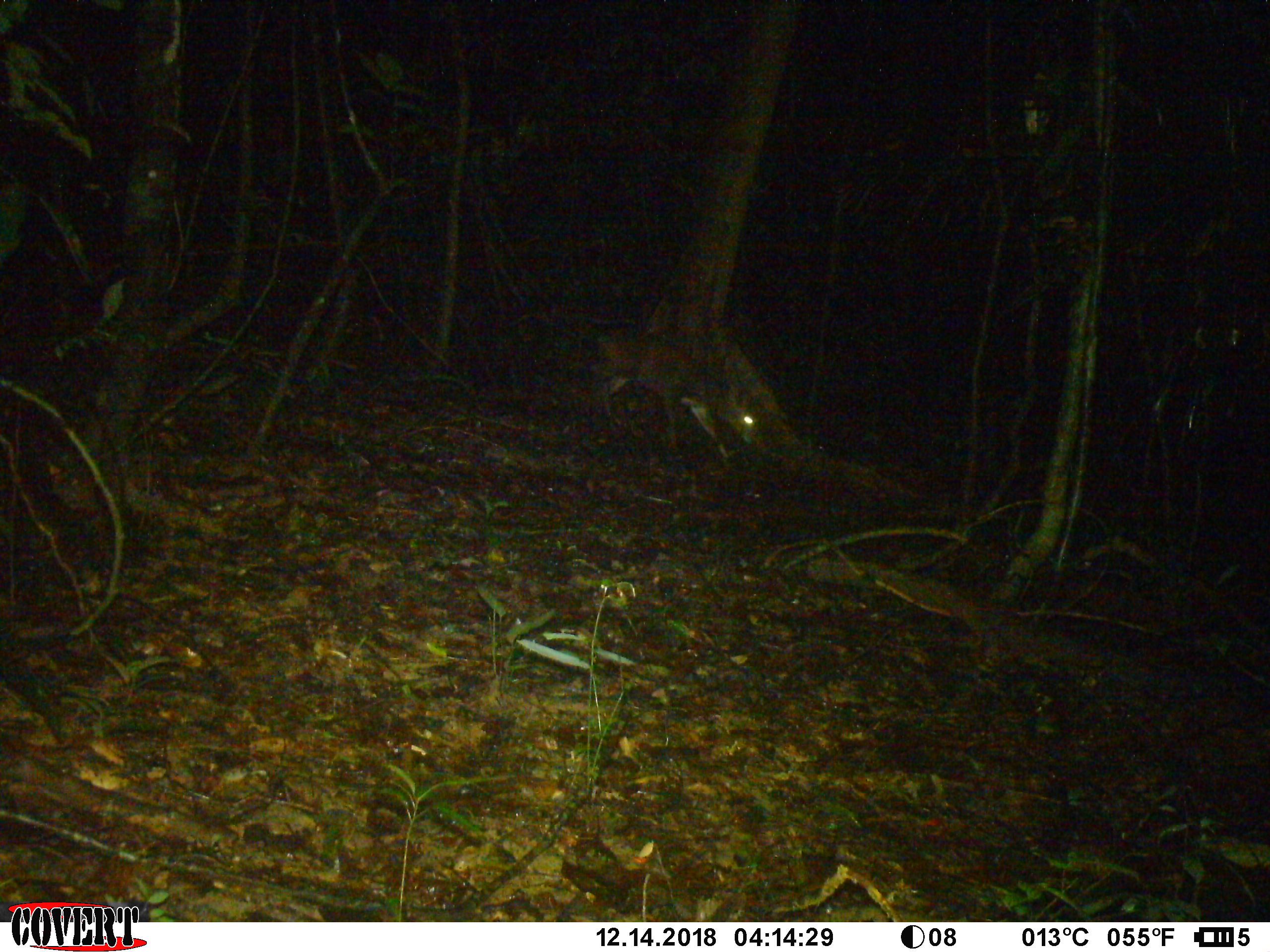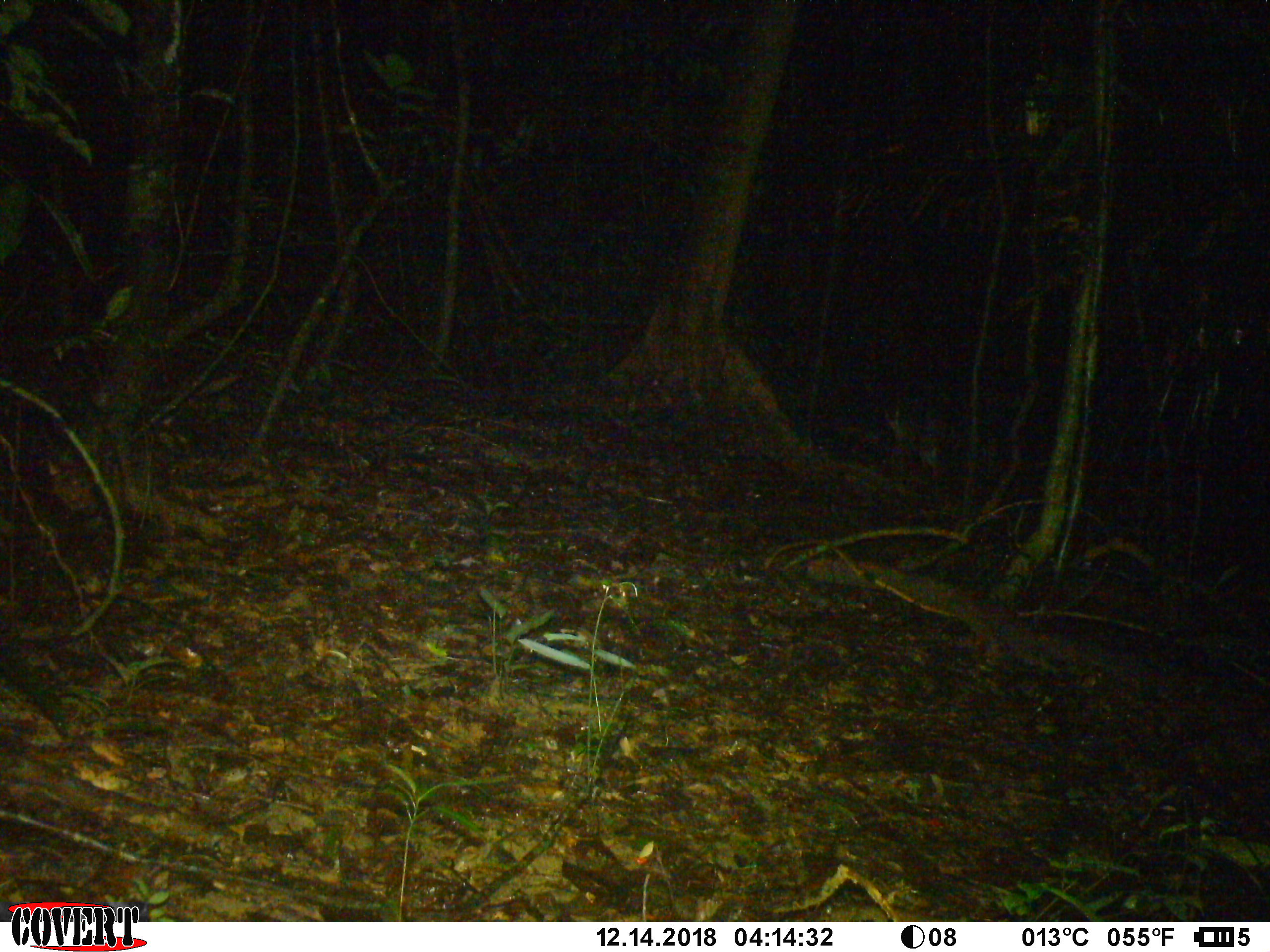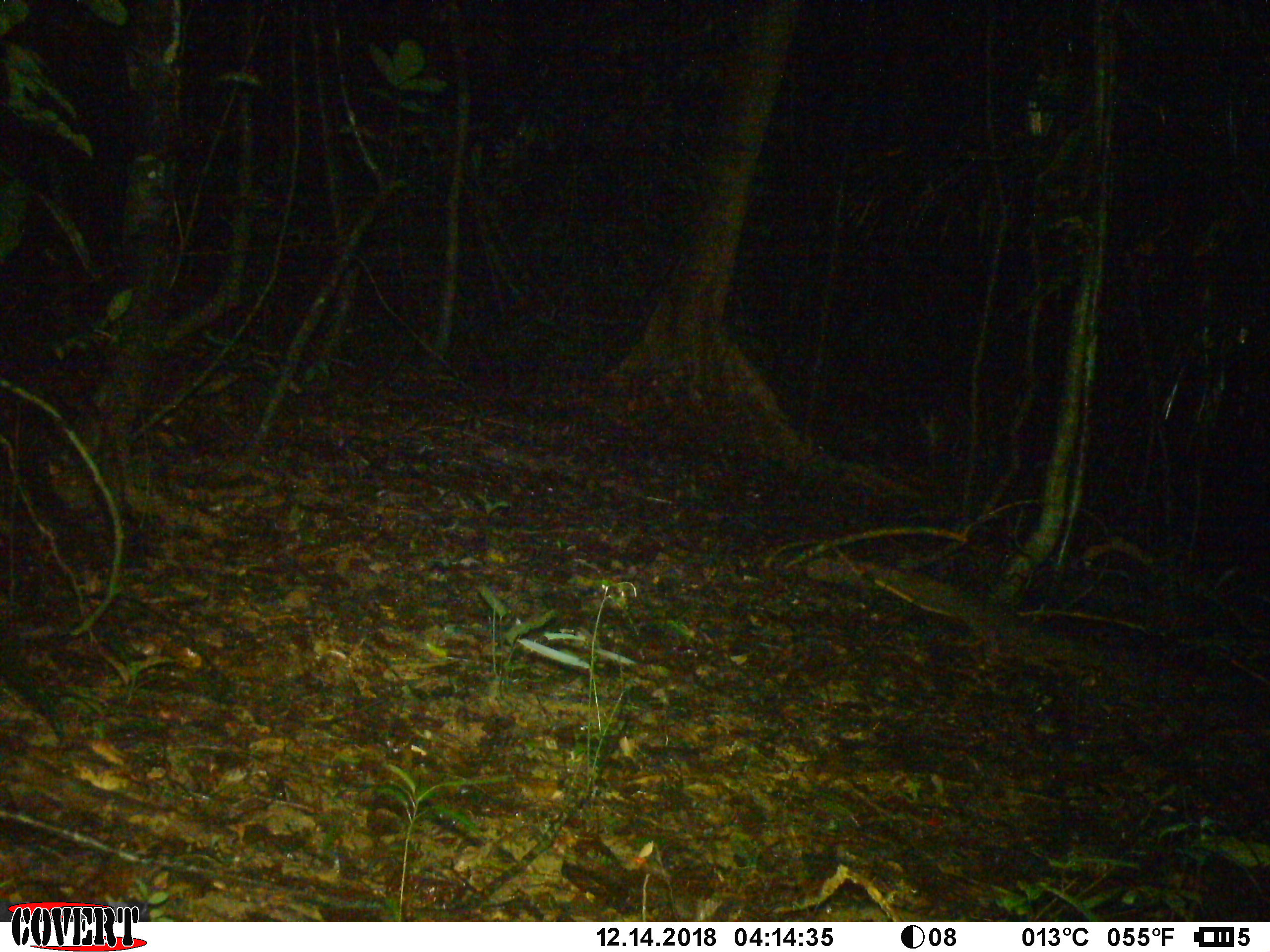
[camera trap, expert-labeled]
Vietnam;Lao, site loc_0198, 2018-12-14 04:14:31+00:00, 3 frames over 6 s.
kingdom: Animalia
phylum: Chordata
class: Mammalia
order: Artiodactyla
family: Cervidae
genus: Muntiacus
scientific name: Muntiacus vuquangensis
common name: large-antlered muntjac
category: large antlered muntjac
Large antlered muntjac (large-antlered muntjac) (Muntiacus vuquangensis). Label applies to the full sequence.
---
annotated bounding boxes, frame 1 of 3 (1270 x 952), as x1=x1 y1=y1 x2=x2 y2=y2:
large antlered muntjac: x1=589 y1=327 x2=755 y2=458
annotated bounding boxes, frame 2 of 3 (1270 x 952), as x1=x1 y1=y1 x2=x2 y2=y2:
large antlered muntjac: x1=884 y1=410 x2=938 y2=469